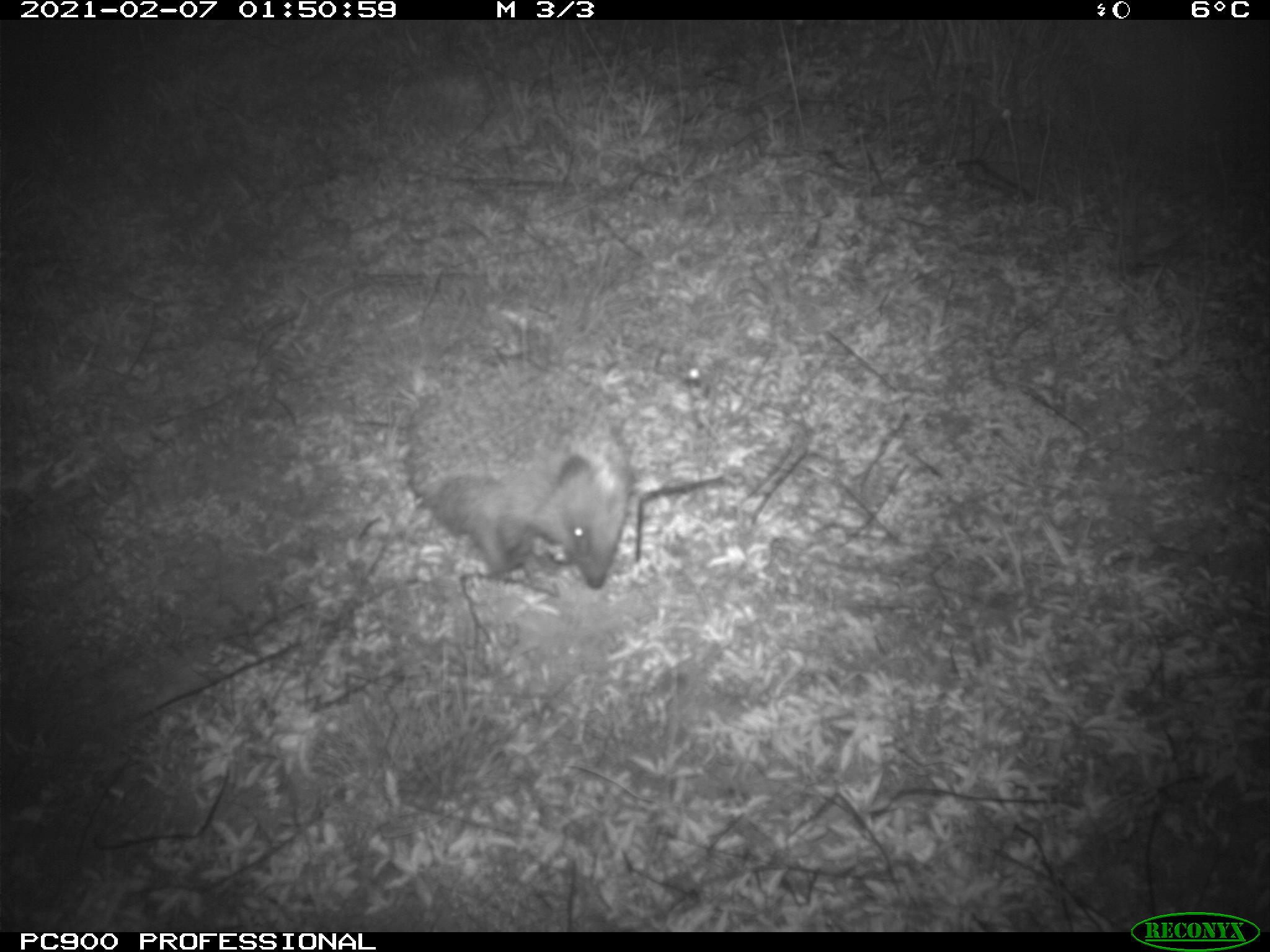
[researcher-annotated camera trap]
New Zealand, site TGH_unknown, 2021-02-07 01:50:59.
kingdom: Animalia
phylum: Chordata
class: Mammalia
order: Eulipotyphla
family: Erinaceidae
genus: Erinaceus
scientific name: Erinaceus europaeus europaeus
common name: european hedgehog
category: hedgehog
Hedgehog (european hedgehog) (Erinaceus europaeus europaeus).